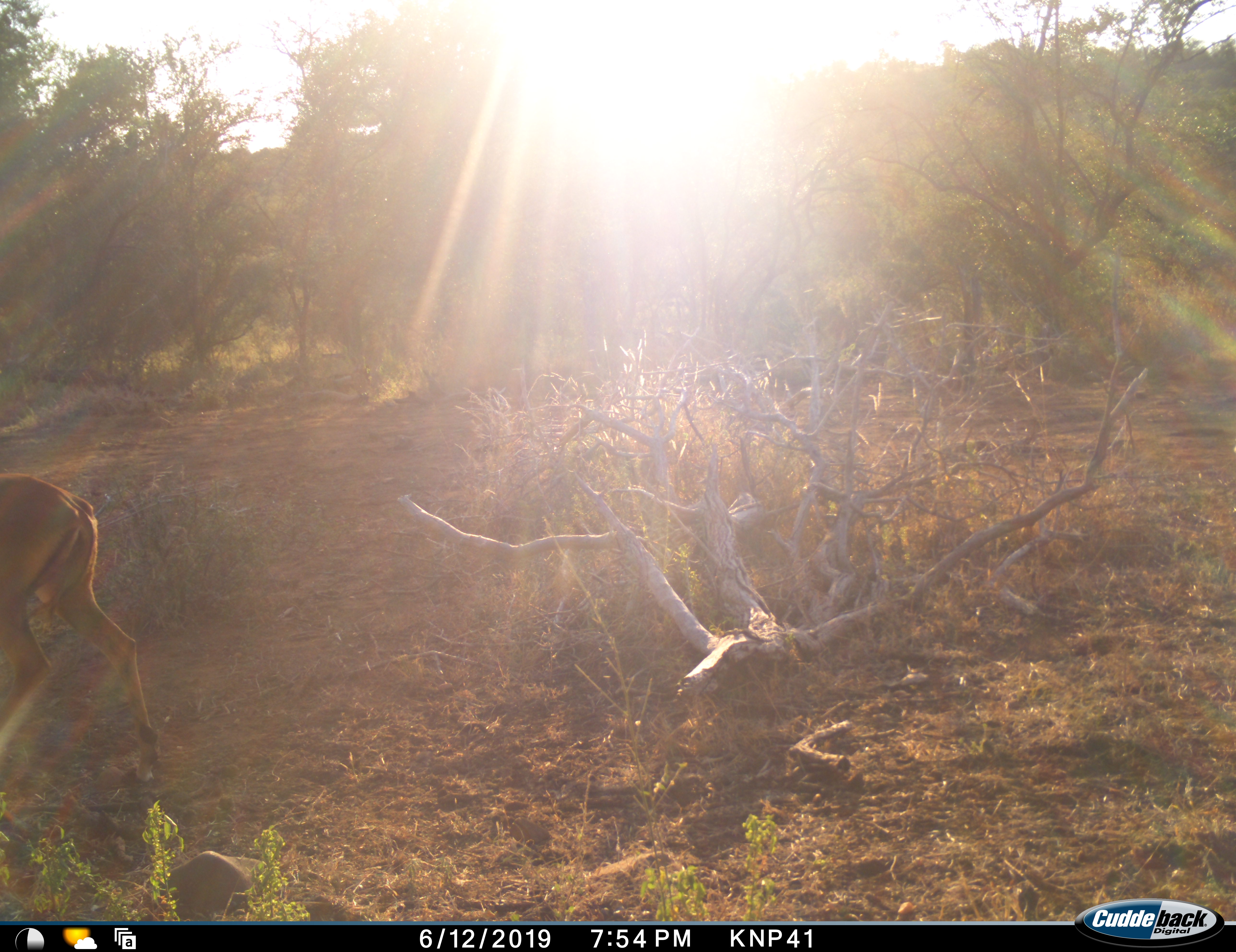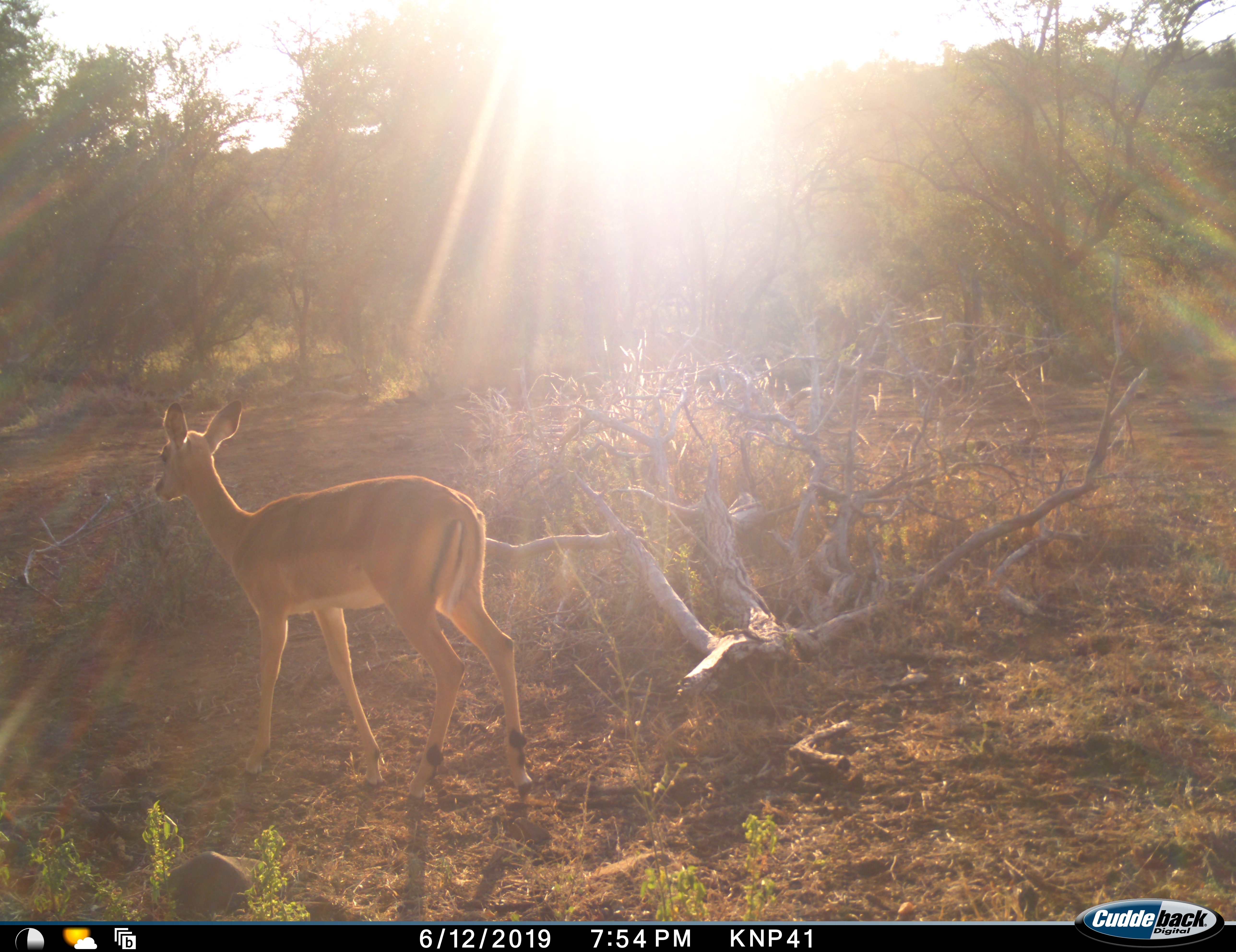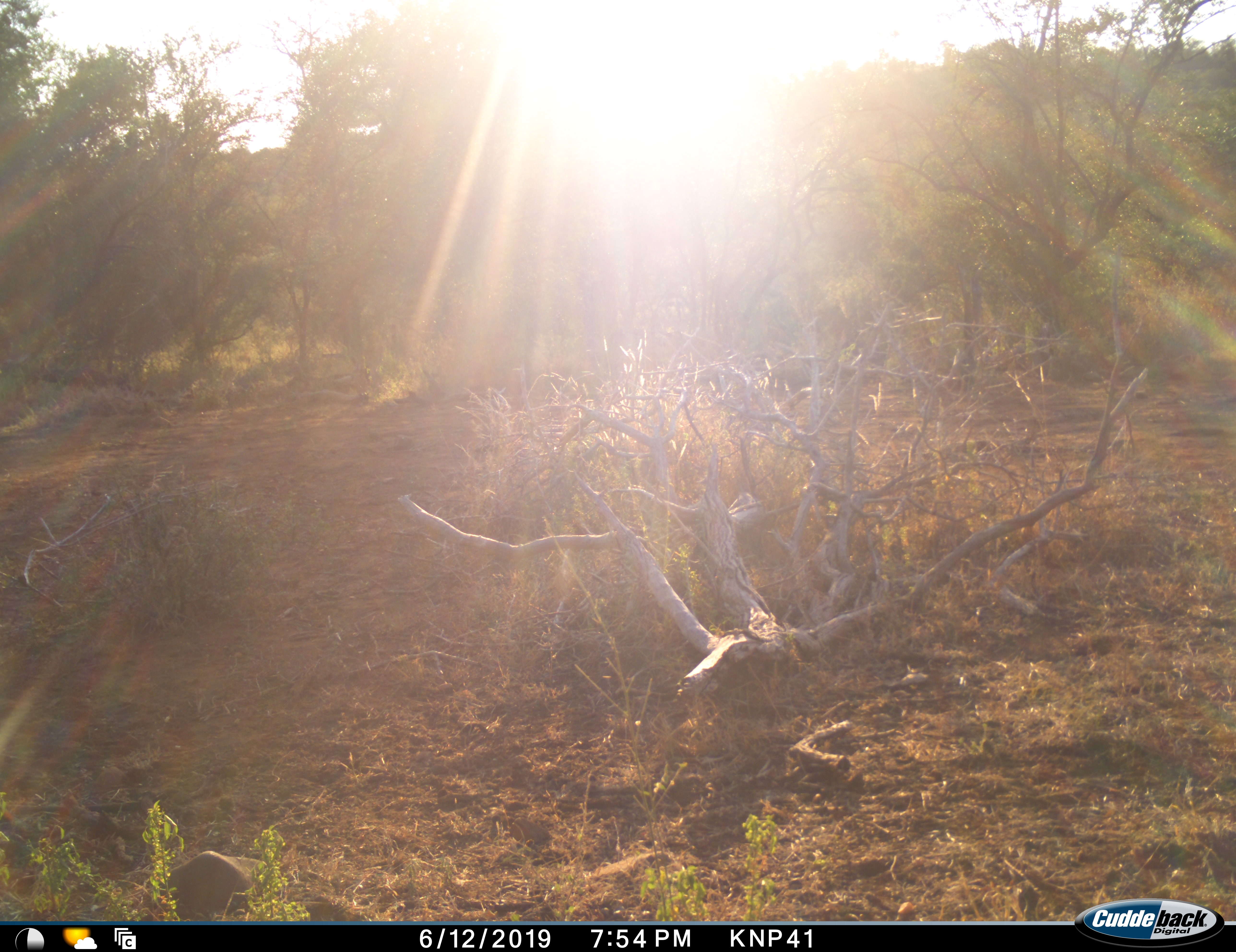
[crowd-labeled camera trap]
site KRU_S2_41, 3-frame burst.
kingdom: Animalia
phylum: Chordata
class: Mammalia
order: Artiodactyla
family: Bovidae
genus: Aepyceros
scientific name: Aepyceros melampus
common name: impala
Impala (Aepyceros melampus), count 1. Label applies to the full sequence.